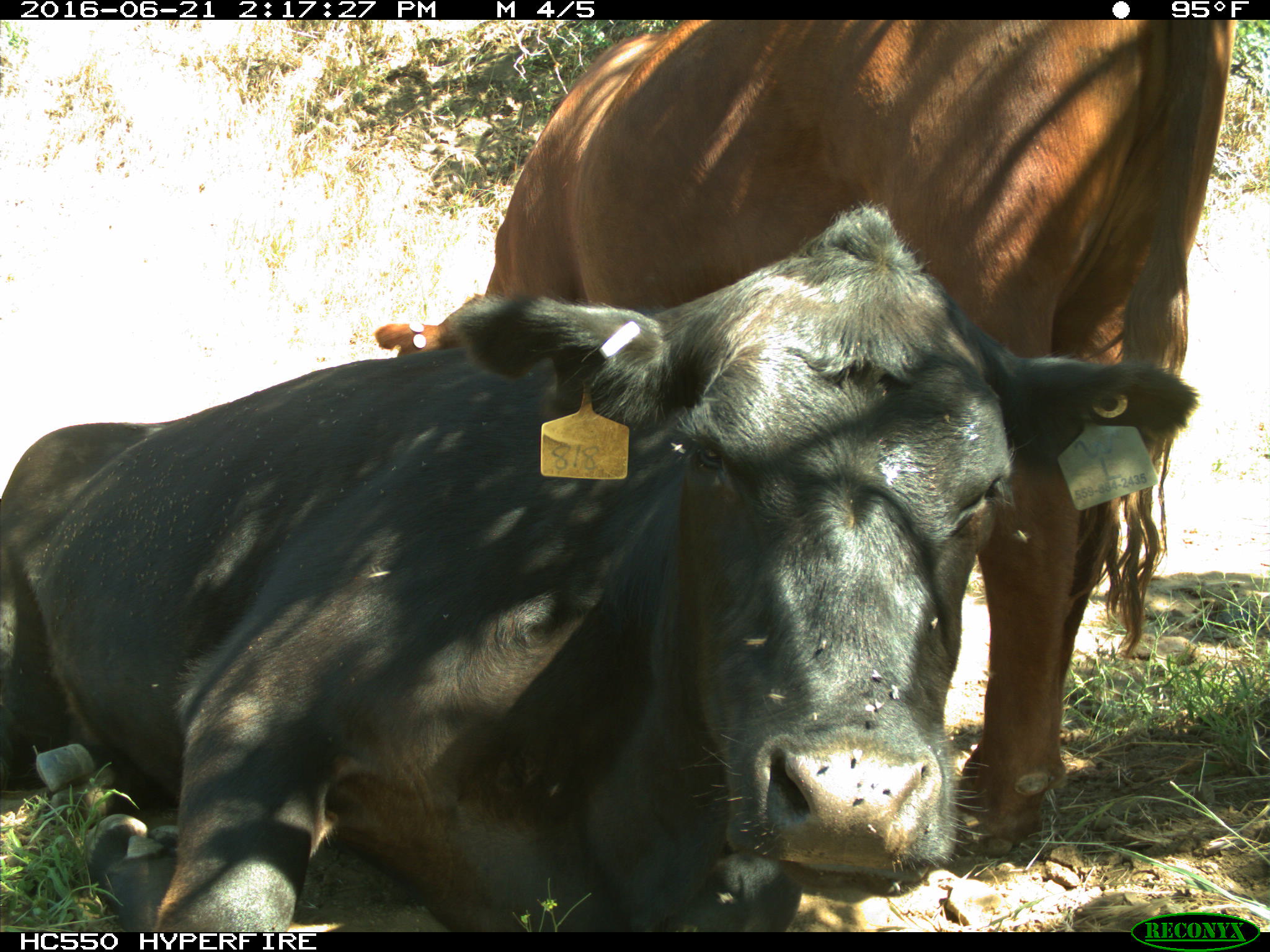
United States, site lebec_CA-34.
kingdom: Animalia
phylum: Chordata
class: Mammalia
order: Artiodactyla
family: Bovidae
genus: Bos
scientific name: Bos taurus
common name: domestic cow